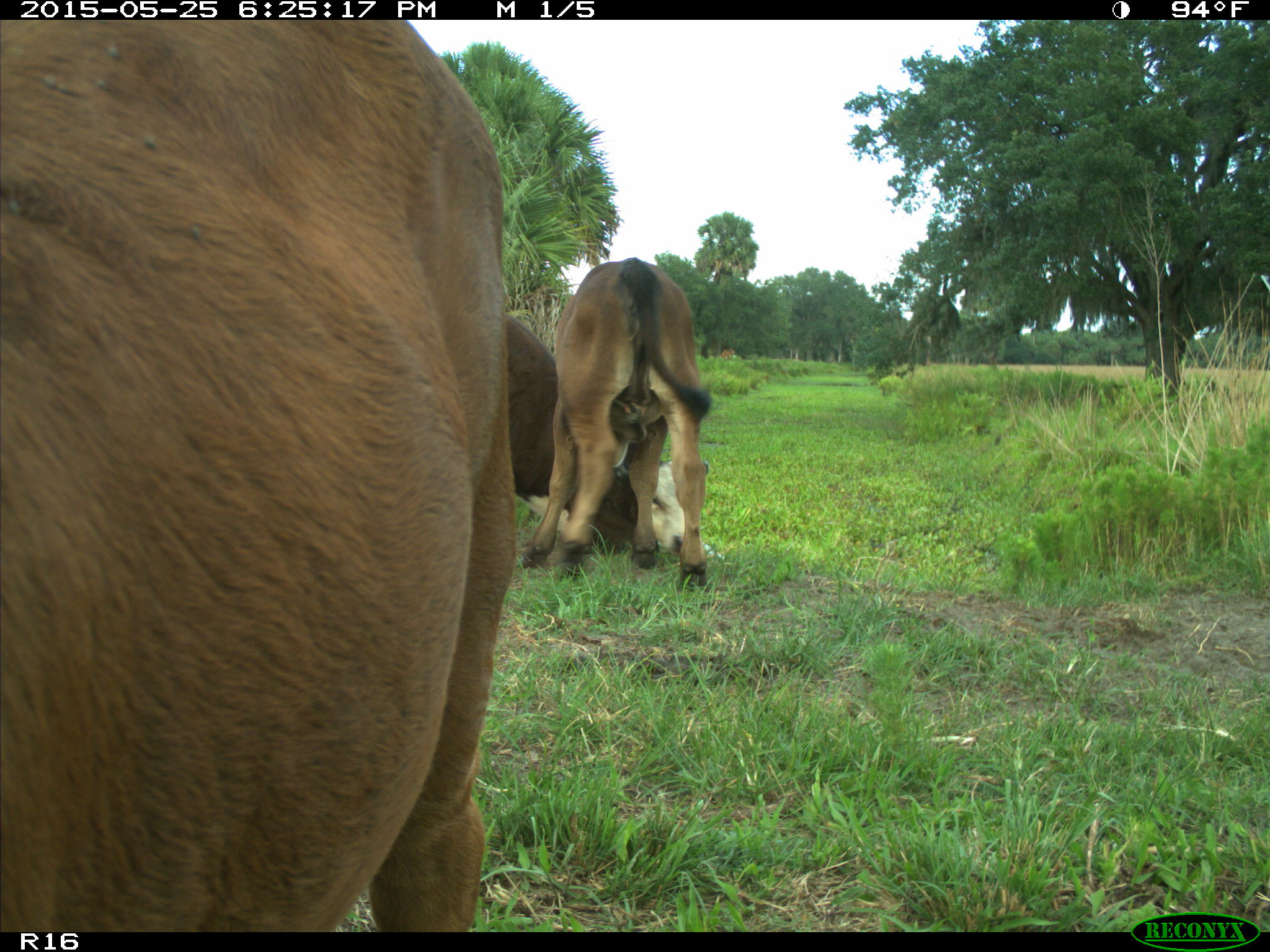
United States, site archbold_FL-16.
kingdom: Animalia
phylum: Chordata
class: Mammalia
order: Artiodactyla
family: Bovidae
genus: Bos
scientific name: Bos taurus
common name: domestic cow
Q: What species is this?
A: Bos taurus (domestic cow).